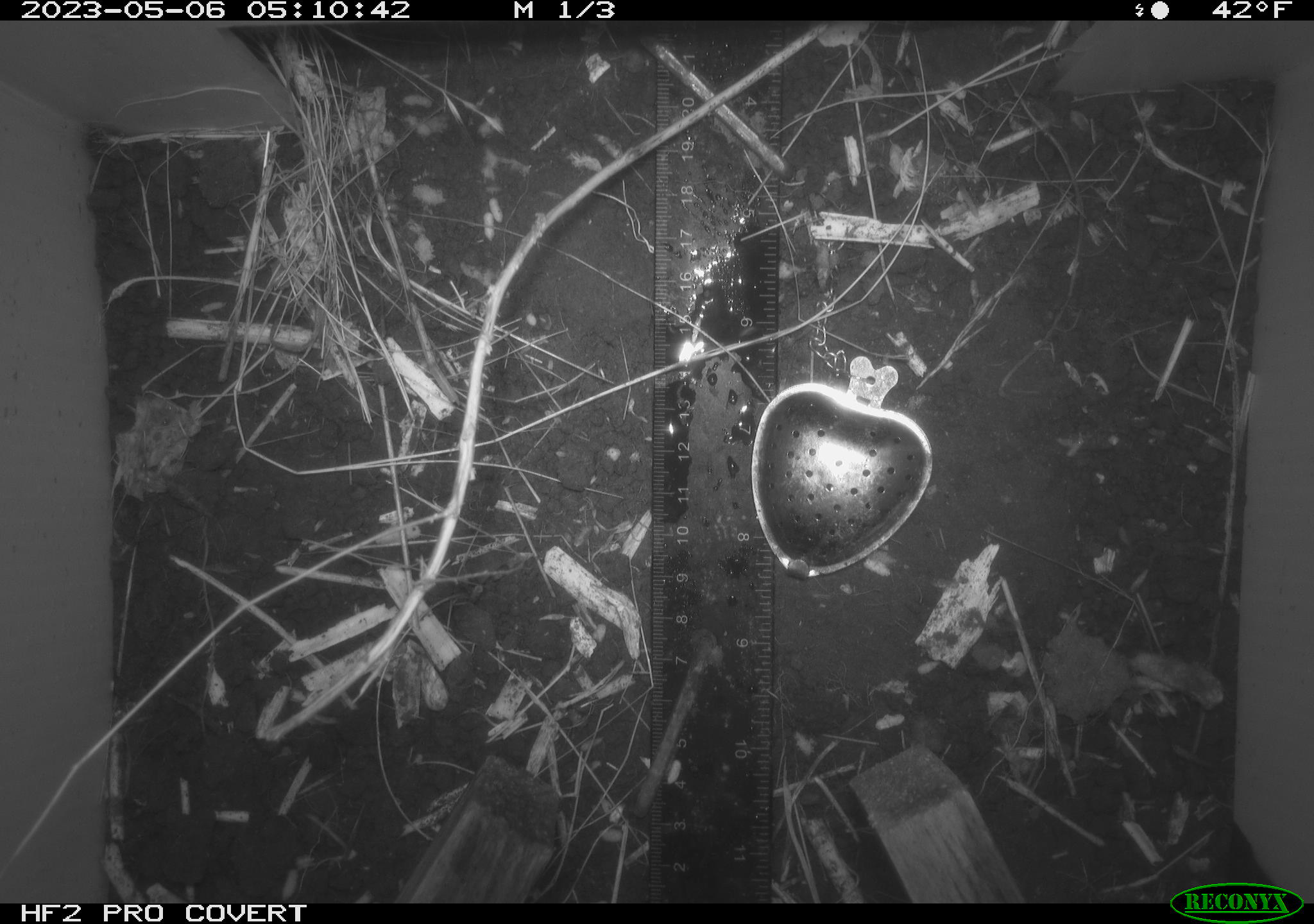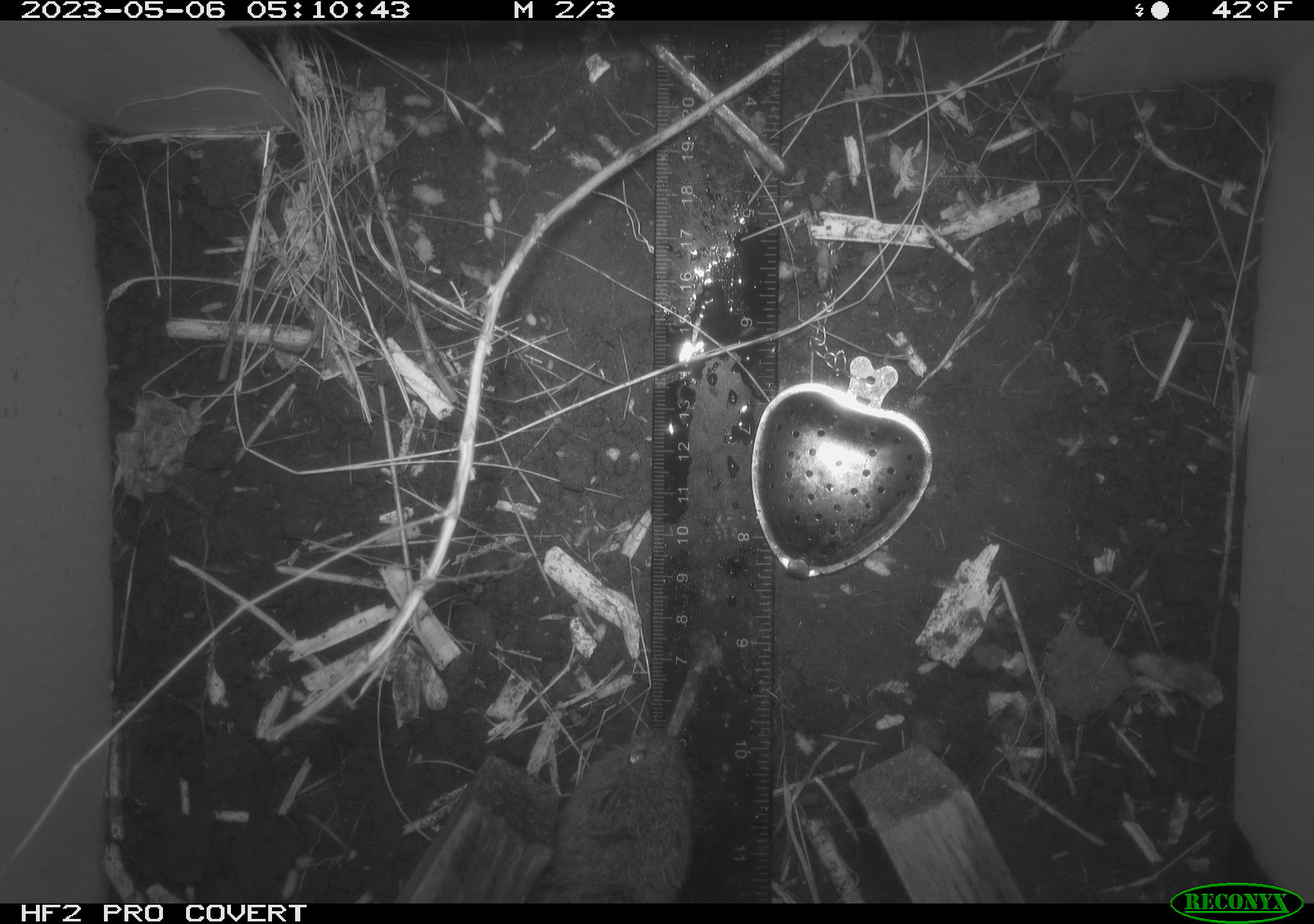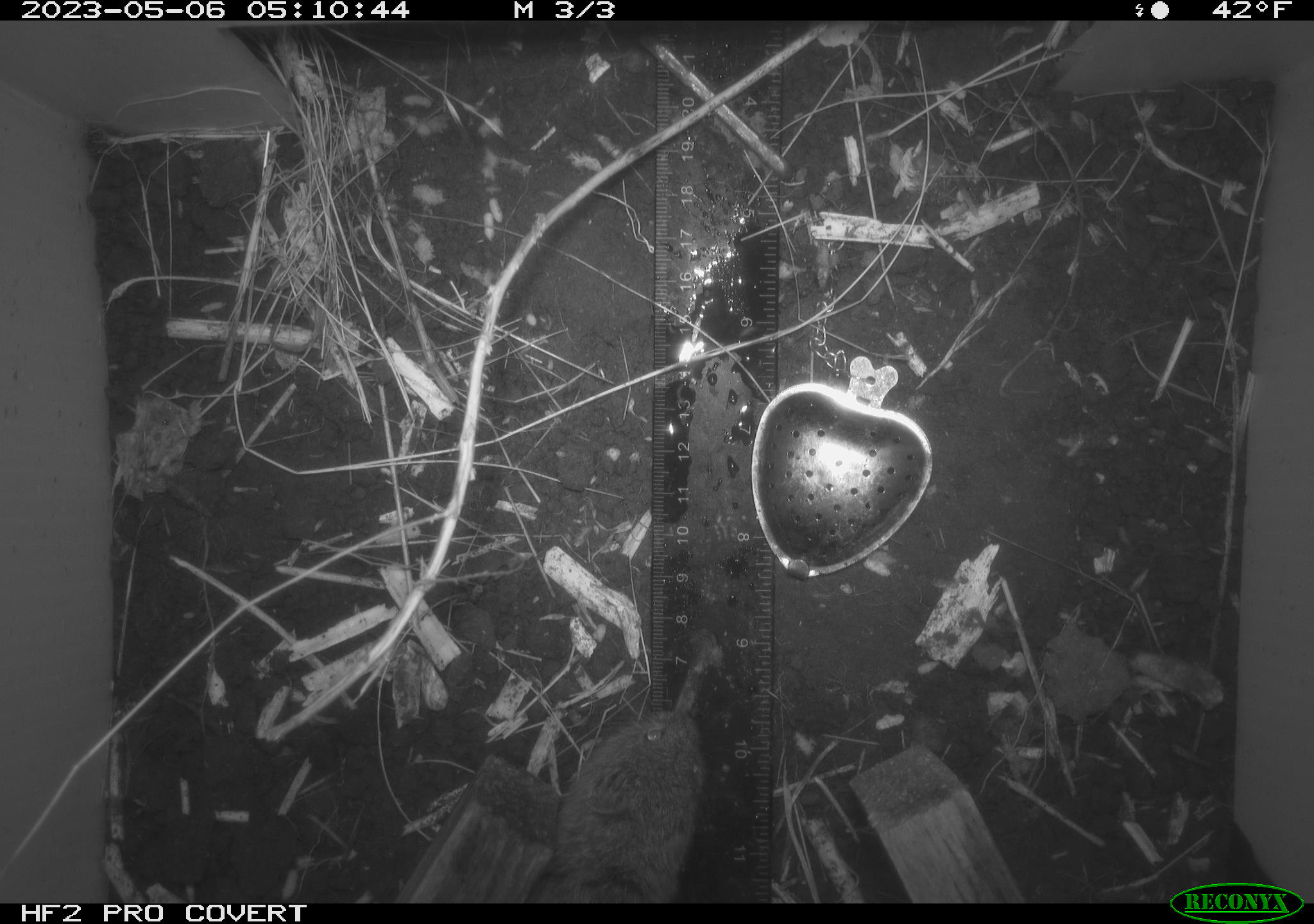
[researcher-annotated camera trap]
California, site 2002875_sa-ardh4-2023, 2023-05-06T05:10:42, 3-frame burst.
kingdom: Animalia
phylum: Chordata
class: Mammalia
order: Rodentia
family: Cricetidae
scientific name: Arvicolinae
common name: voles, lemmings, and muskrats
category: arvicolinae subfamily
Arvicolinae subfamily (voles, lemmings, and muskrats) (Arvicolinae).